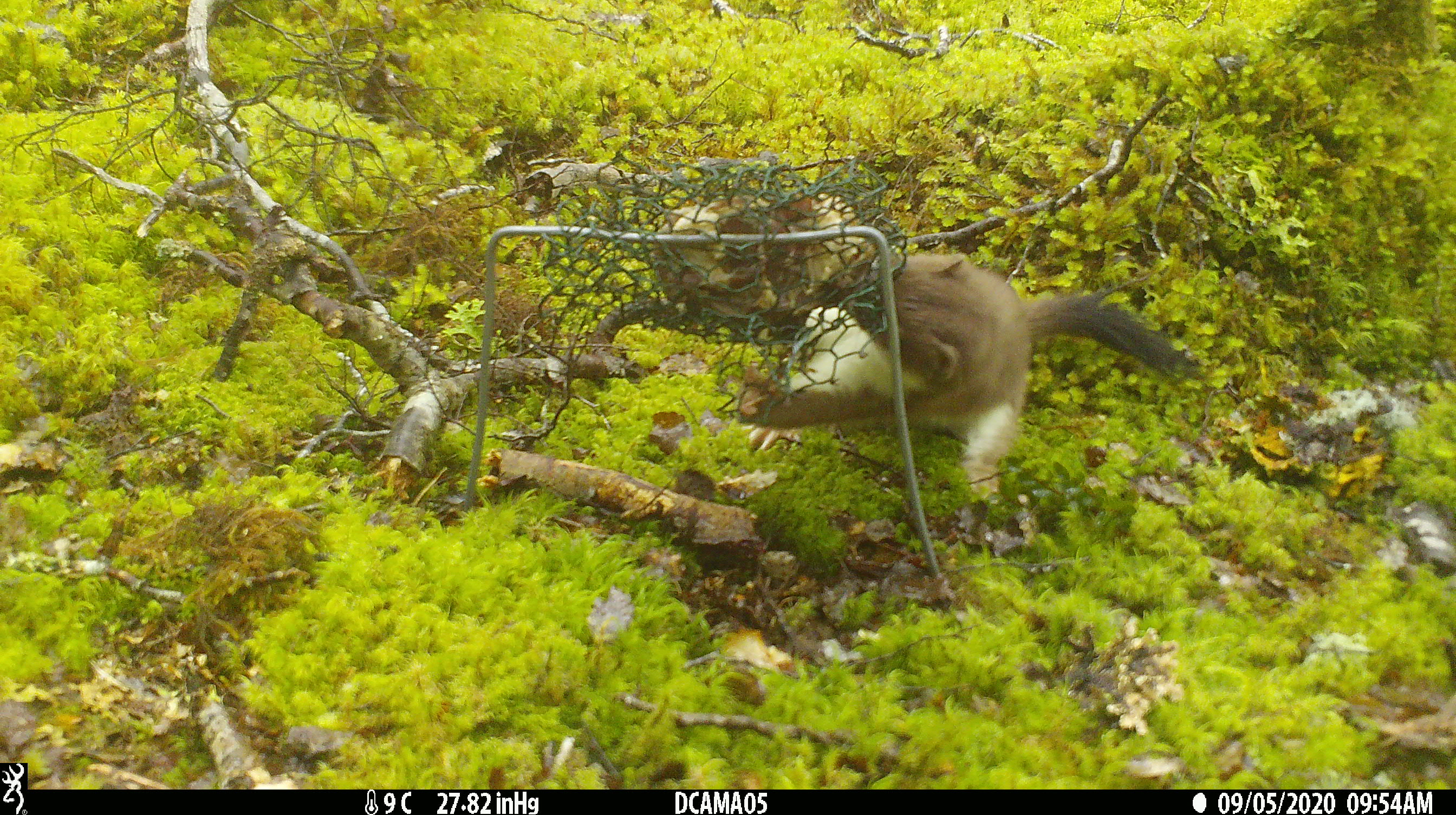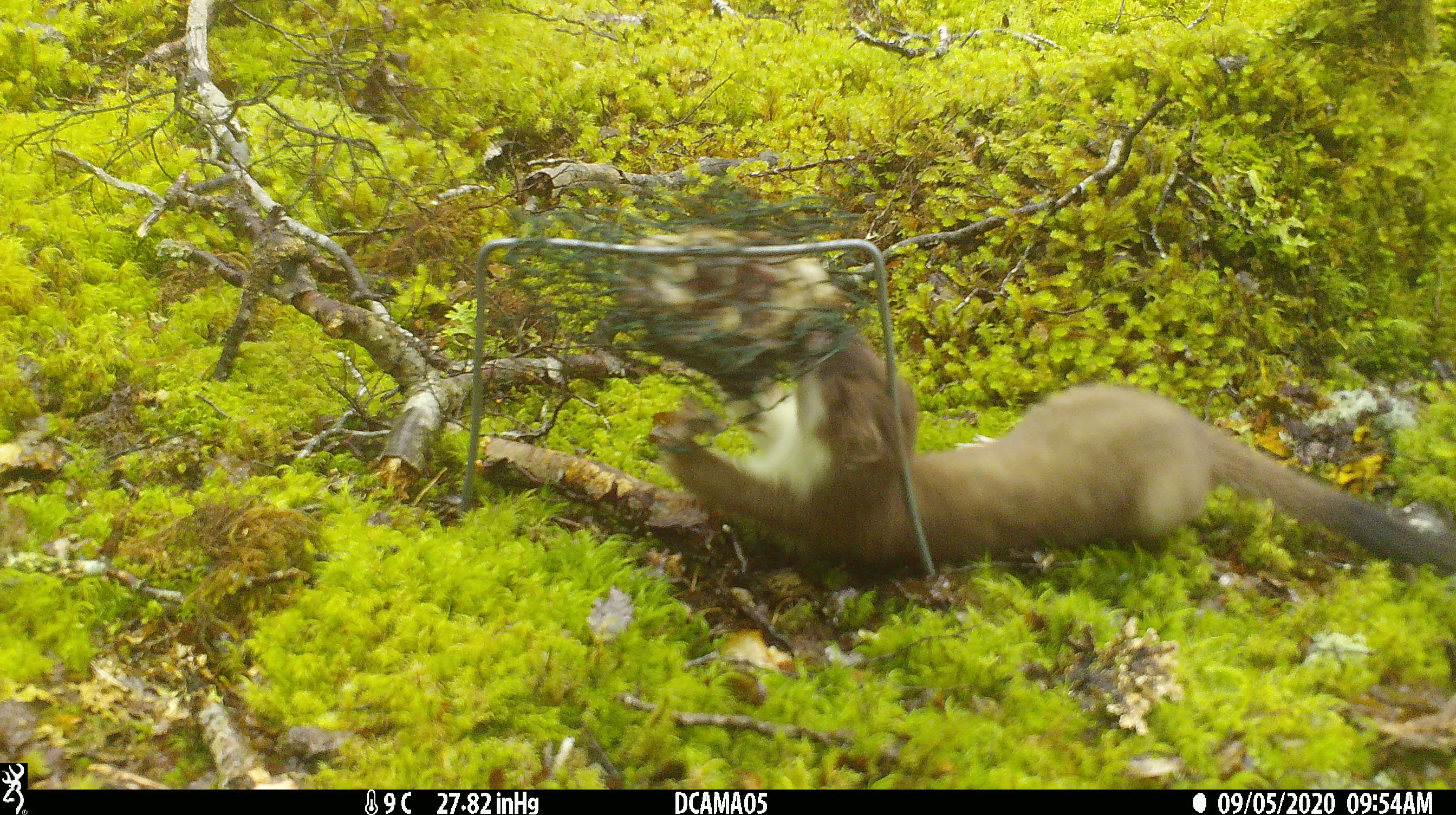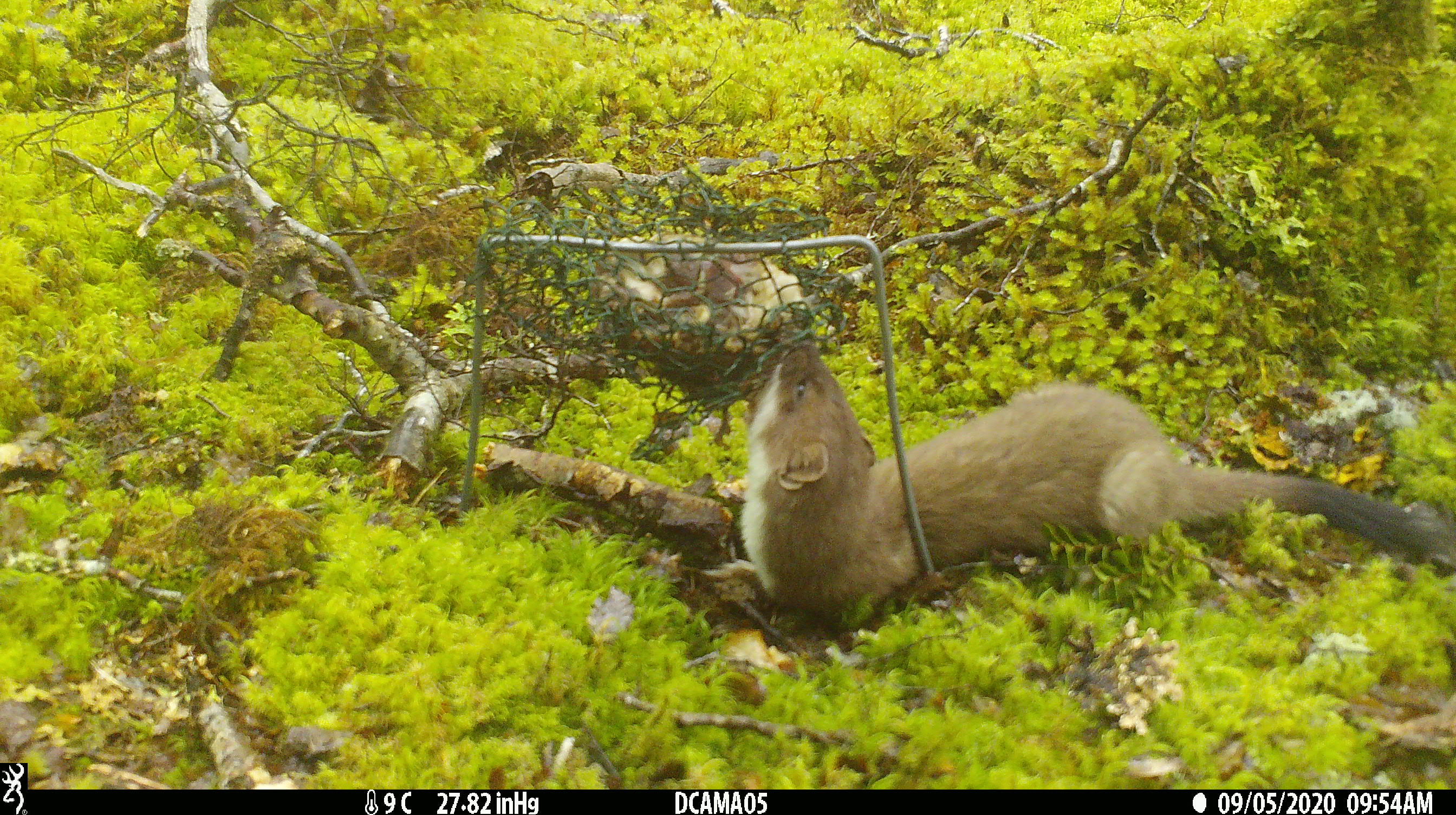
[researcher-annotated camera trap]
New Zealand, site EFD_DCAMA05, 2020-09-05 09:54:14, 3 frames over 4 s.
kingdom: Animalia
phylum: Chordata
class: Mammalia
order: Carnivora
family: Mustelidae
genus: Mustela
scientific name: Mustela erminea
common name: stoat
Stoat (Mustela erminea).